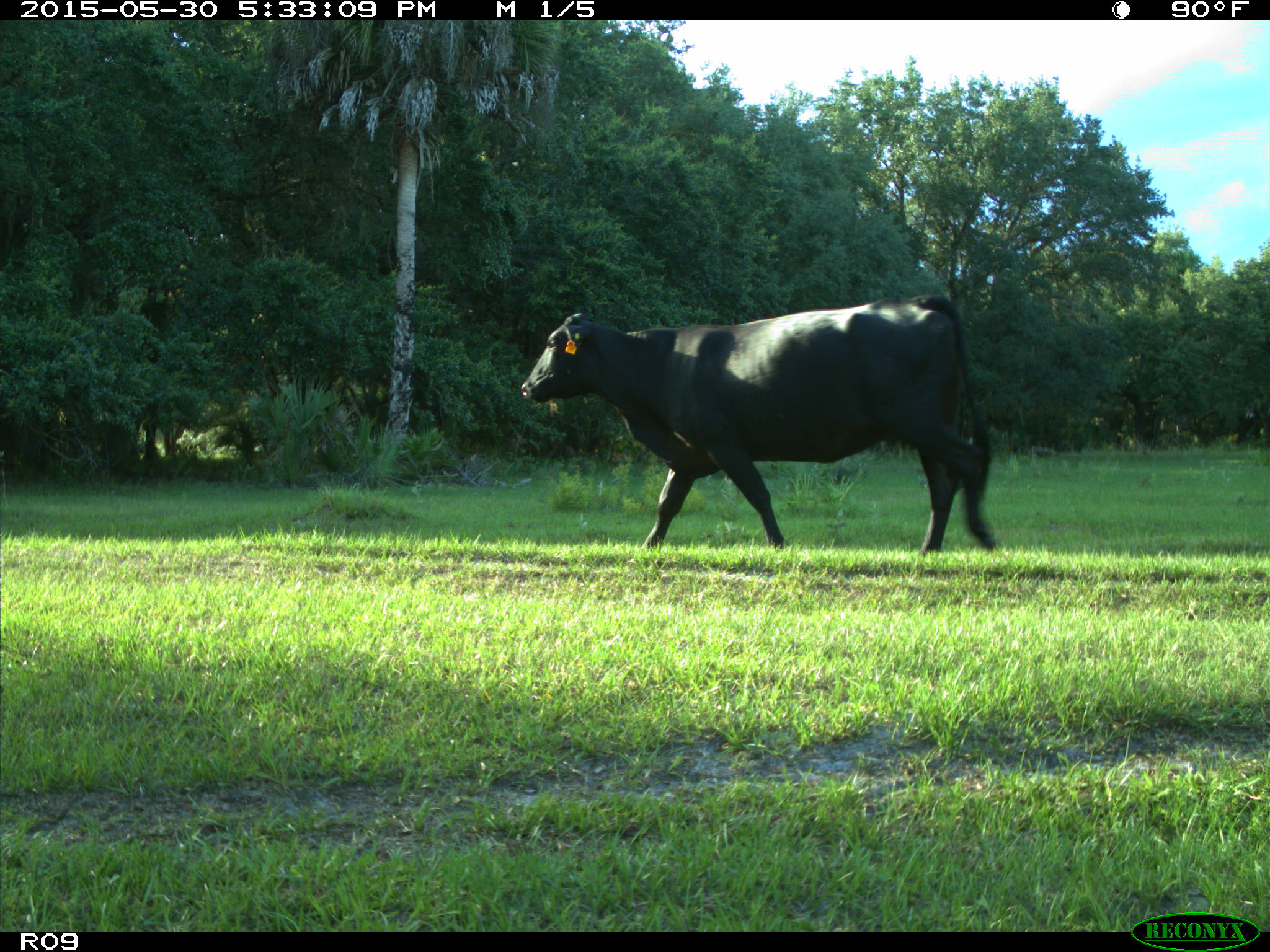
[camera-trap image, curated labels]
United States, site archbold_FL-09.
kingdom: Animalia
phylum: Chordata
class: Mammalia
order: Artiodactyla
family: Bovidae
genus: Bos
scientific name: Bos taurus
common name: domestic cow